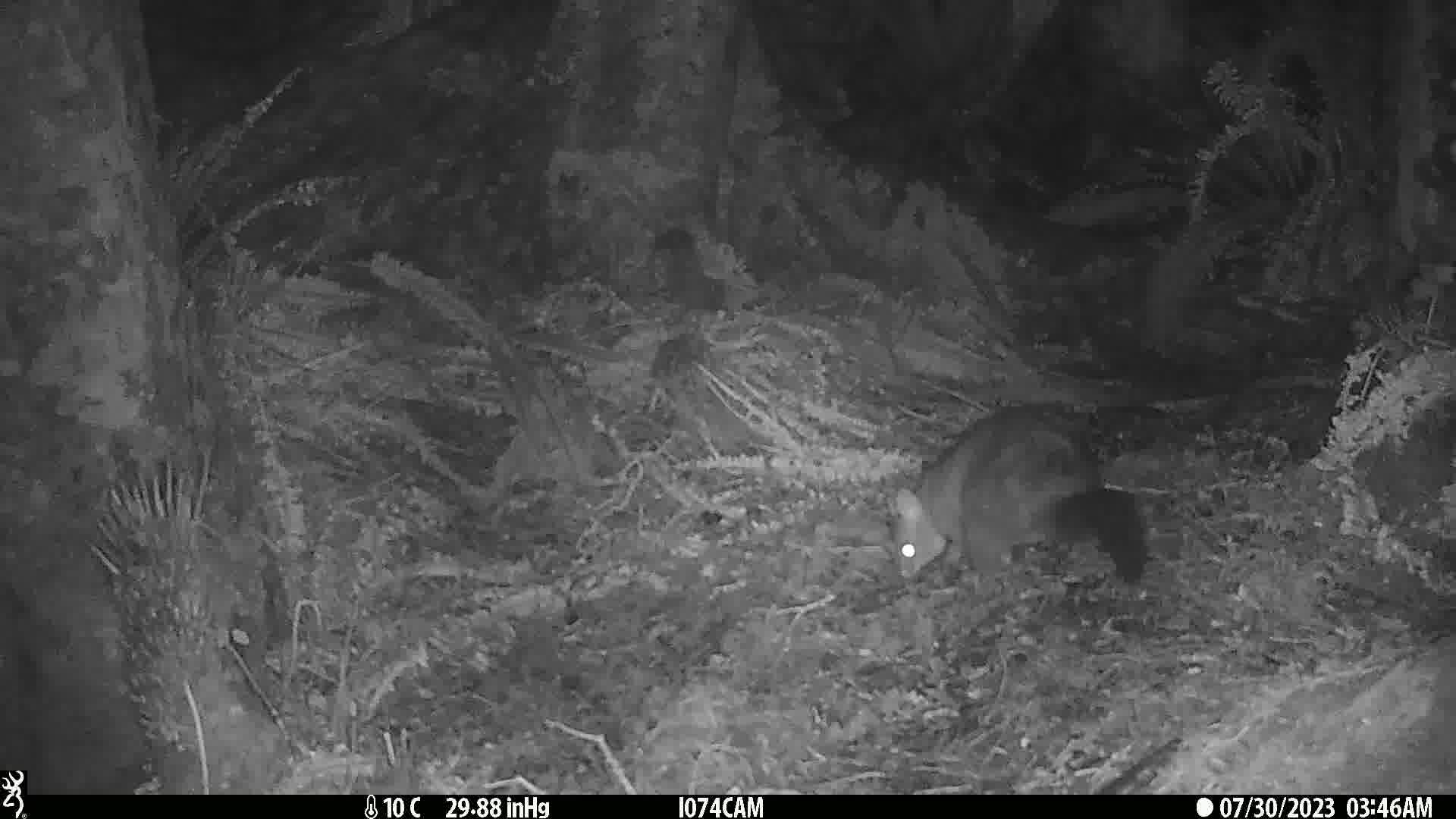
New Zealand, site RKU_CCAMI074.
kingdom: Animalia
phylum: Chordata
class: Mammalia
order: Diprotodontia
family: Phalangeridae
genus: Trichosurus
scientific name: Trichosurus vulpecula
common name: common brushtail possum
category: possum